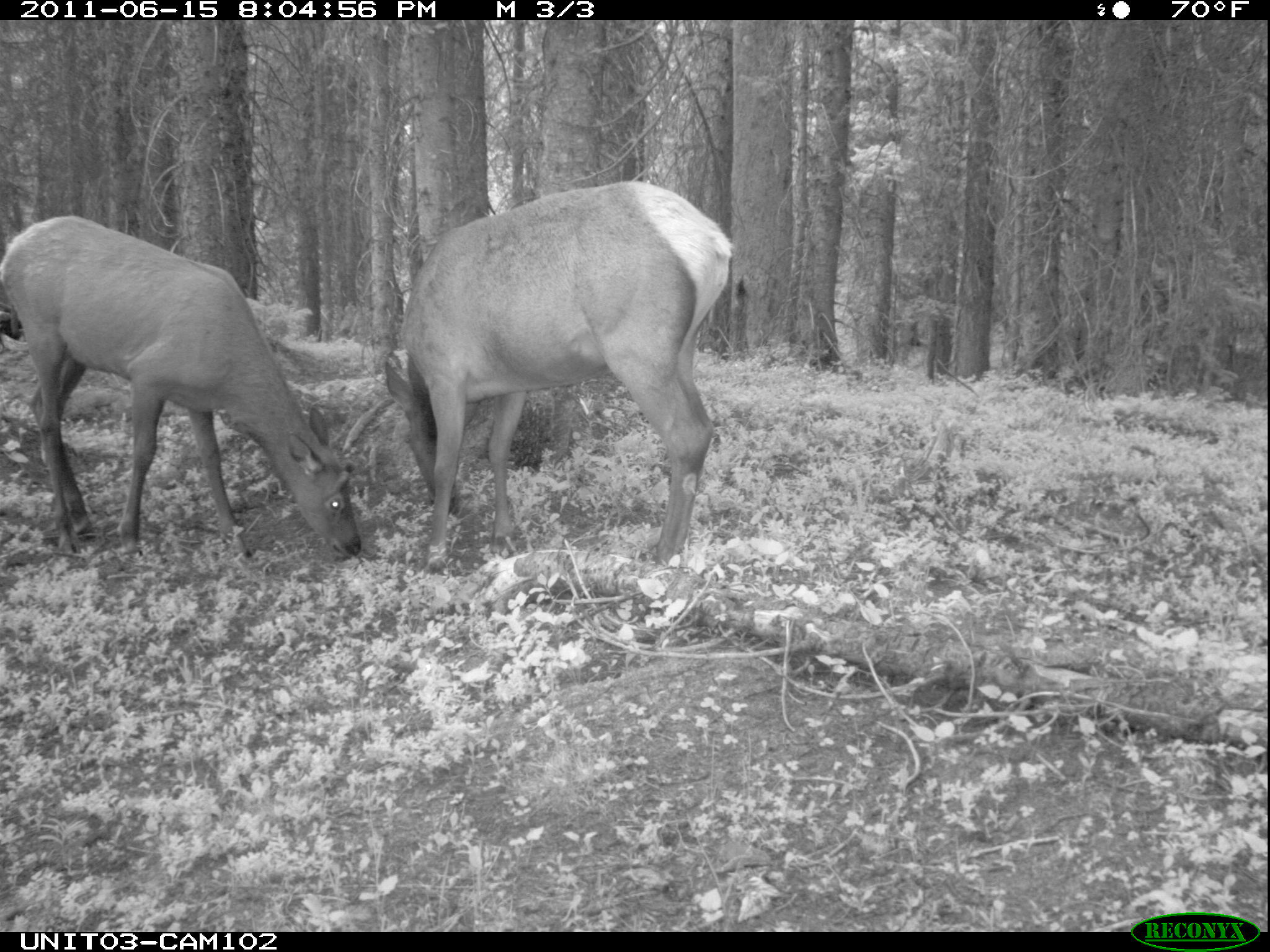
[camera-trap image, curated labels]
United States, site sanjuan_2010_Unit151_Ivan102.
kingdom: Animalia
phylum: Chordata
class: Mammalia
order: Artiodactyla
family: Cervidae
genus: Cervus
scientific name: Cervus elaphus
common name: red deer